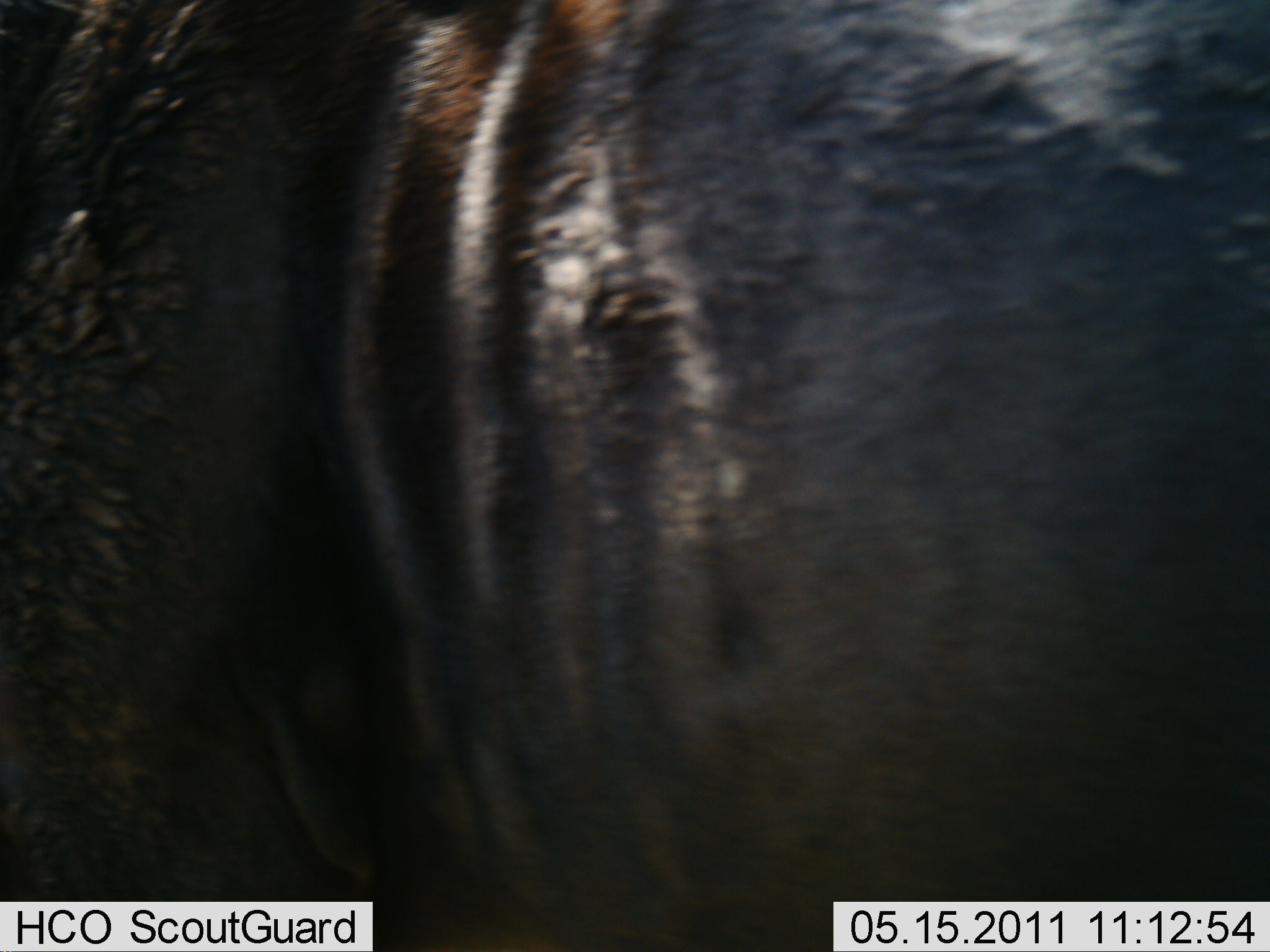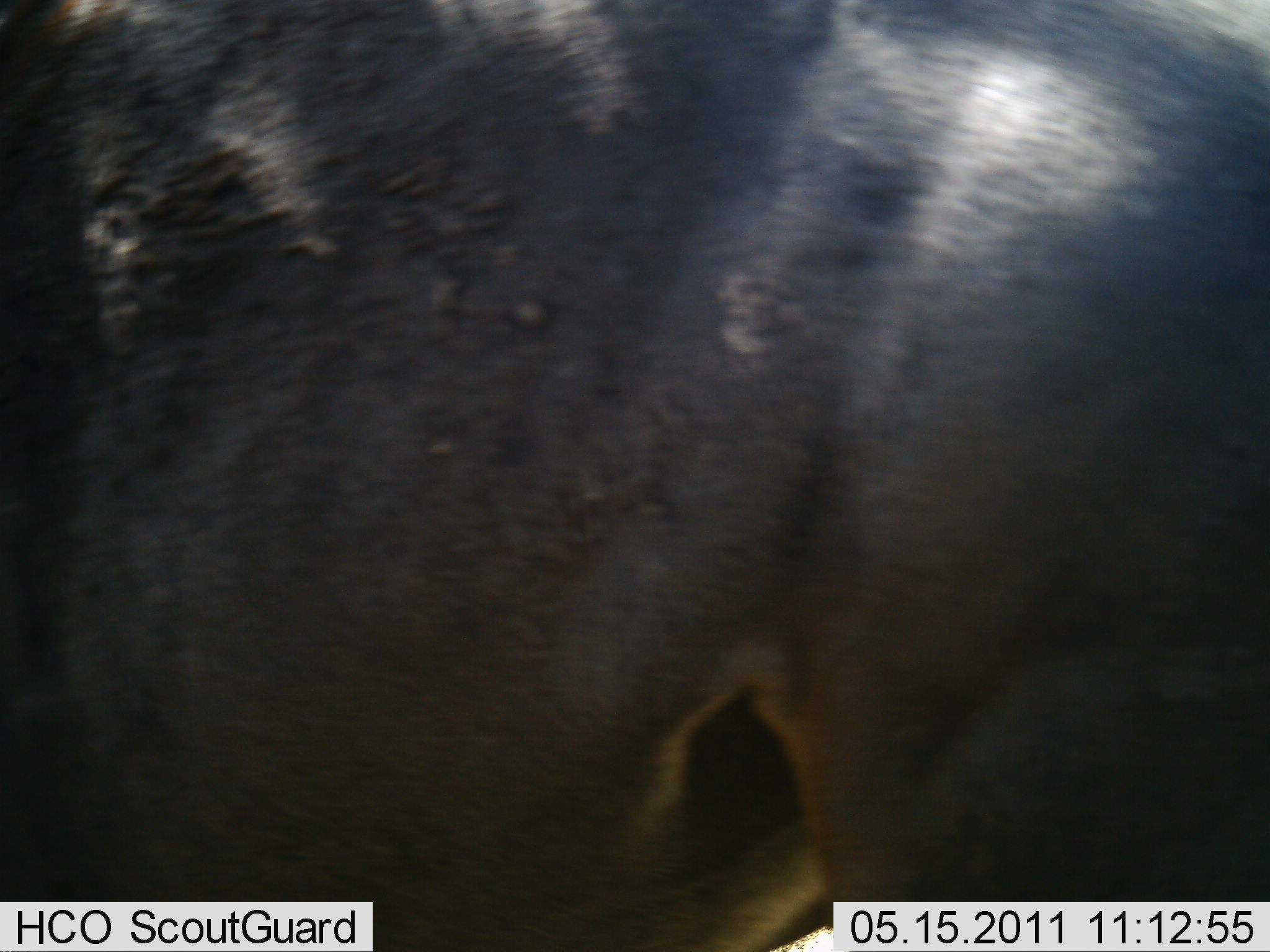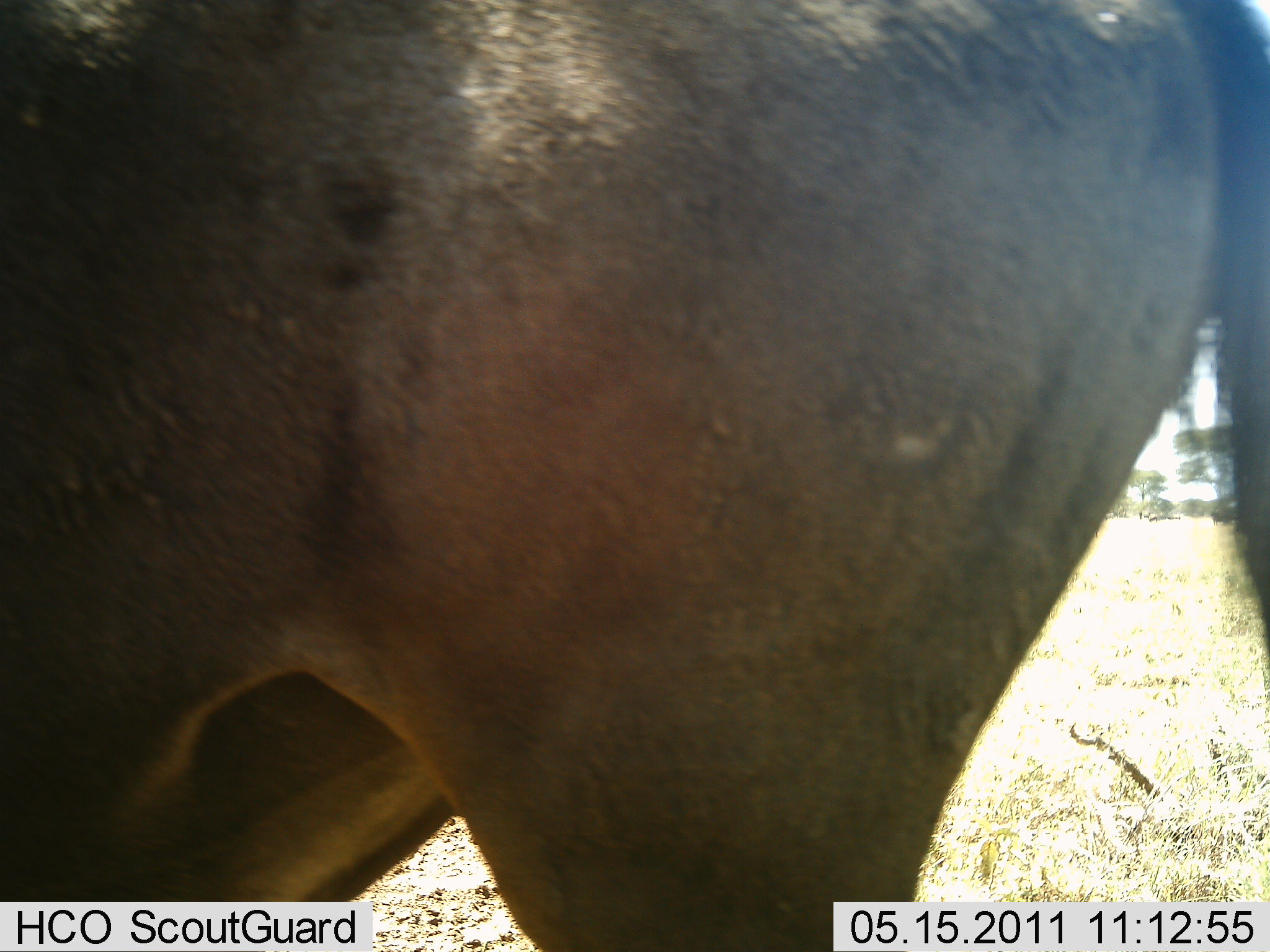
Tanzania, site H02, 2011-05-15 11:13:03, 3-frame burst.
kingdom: Animalia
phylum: Chordata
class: Mammalia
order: Artiodactyla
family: Bovidae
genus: Connochaetes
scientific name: Connochaetes taurinus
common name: blue wildebeest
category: wildebeest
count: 1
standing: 15%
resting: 0%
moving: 85%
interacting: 0%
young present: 0%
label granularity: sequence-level